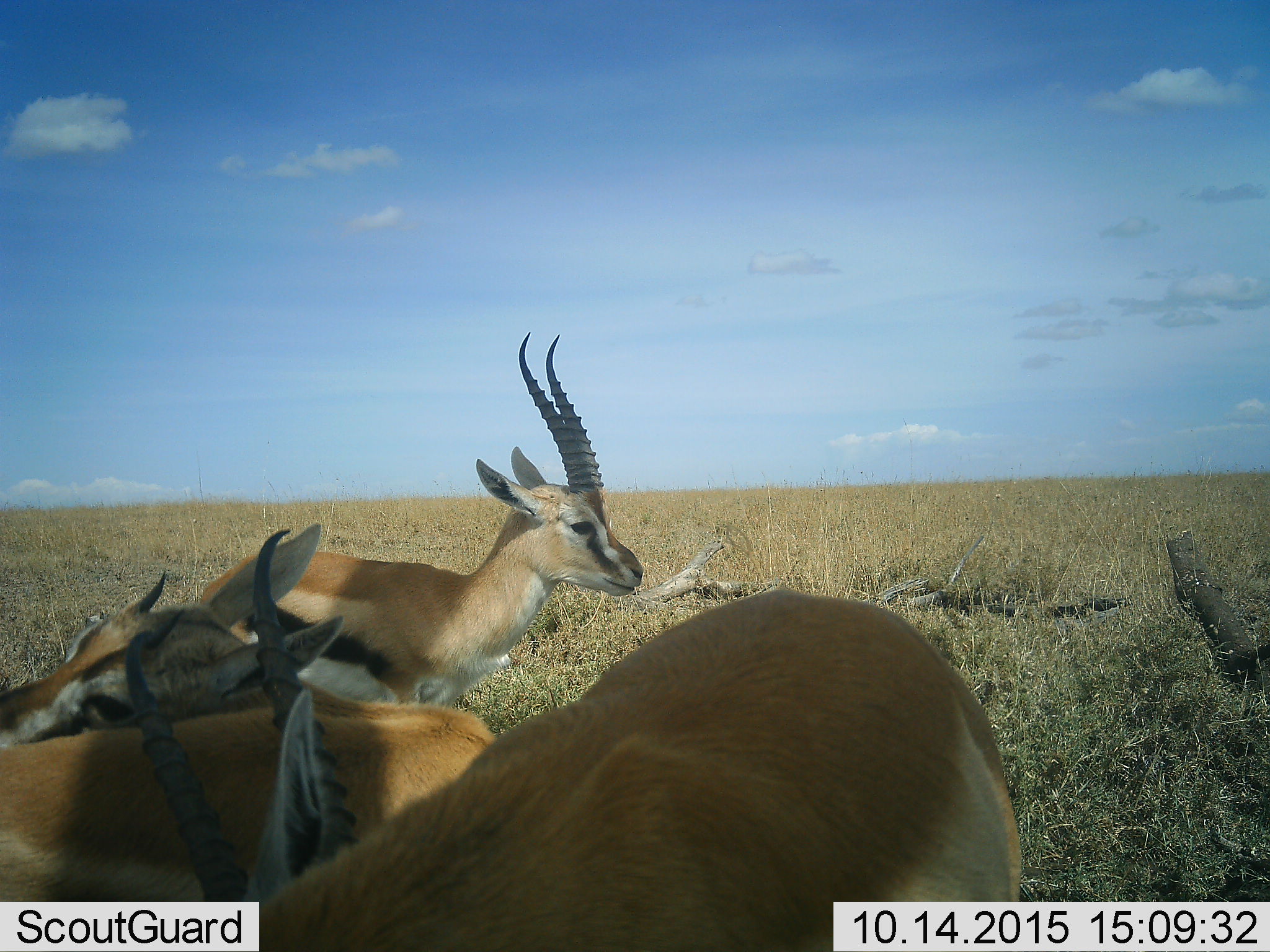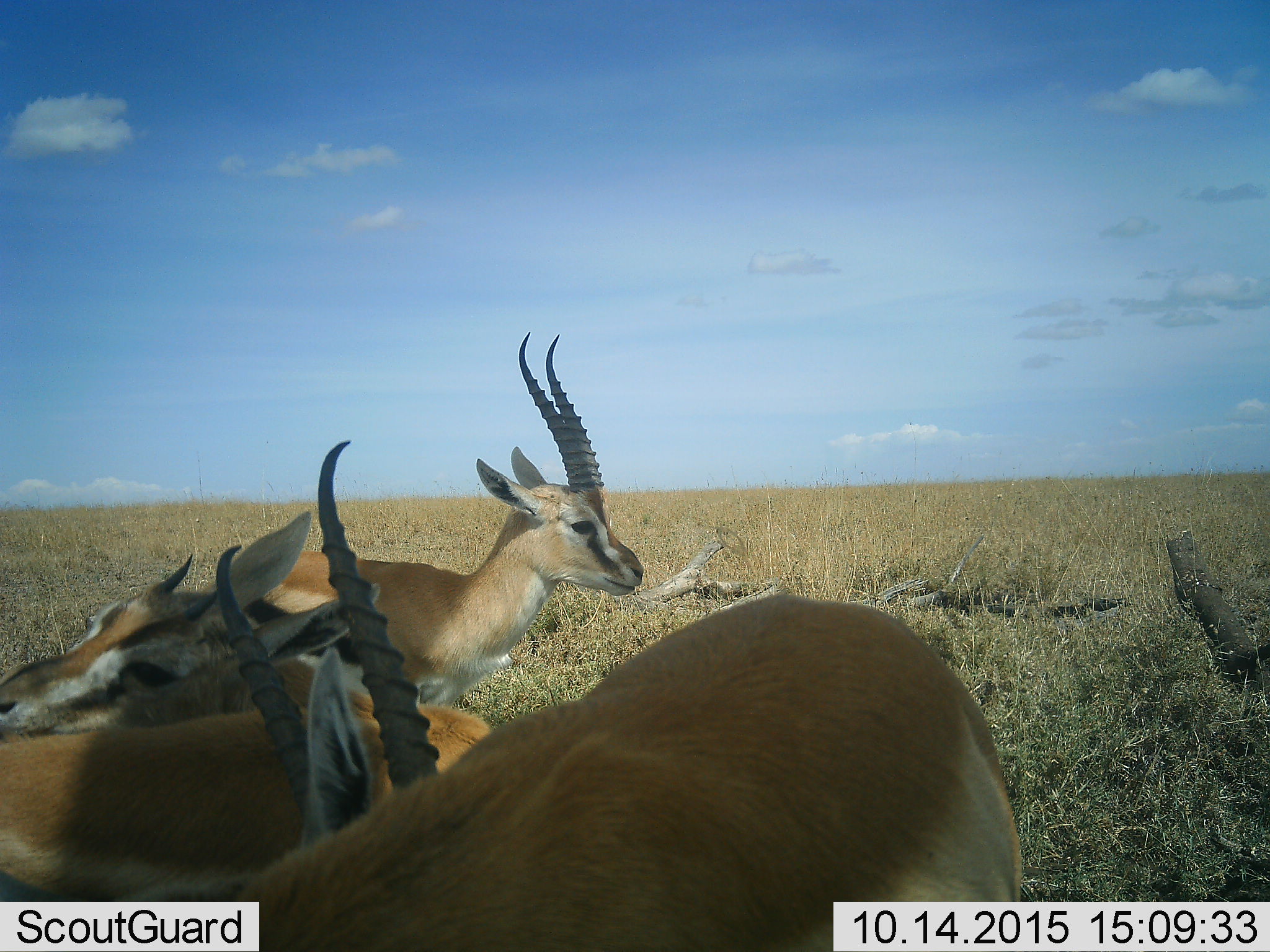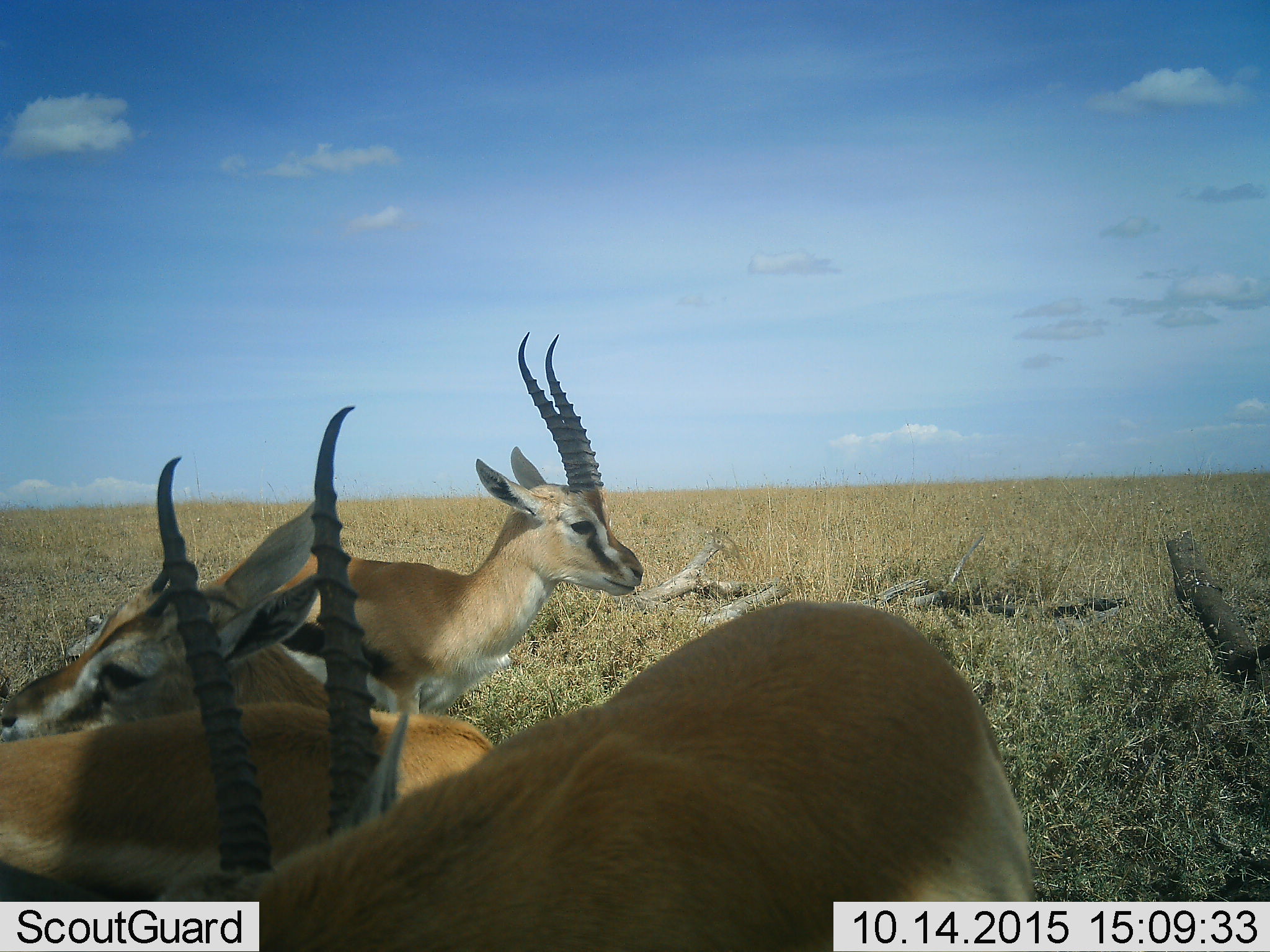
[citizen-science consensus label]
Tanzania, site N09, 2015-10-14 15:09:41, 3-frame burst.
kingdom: Animalia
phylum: Chordata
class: Mammalia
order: Artiodactyla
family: Bovidae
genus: Eudorcas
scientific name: Eudorcas thomsonii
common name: thomson's gazelle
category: gazellethomsons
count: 4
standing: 86%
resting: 0%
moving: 29%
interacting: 14%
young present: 29%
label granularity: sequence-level